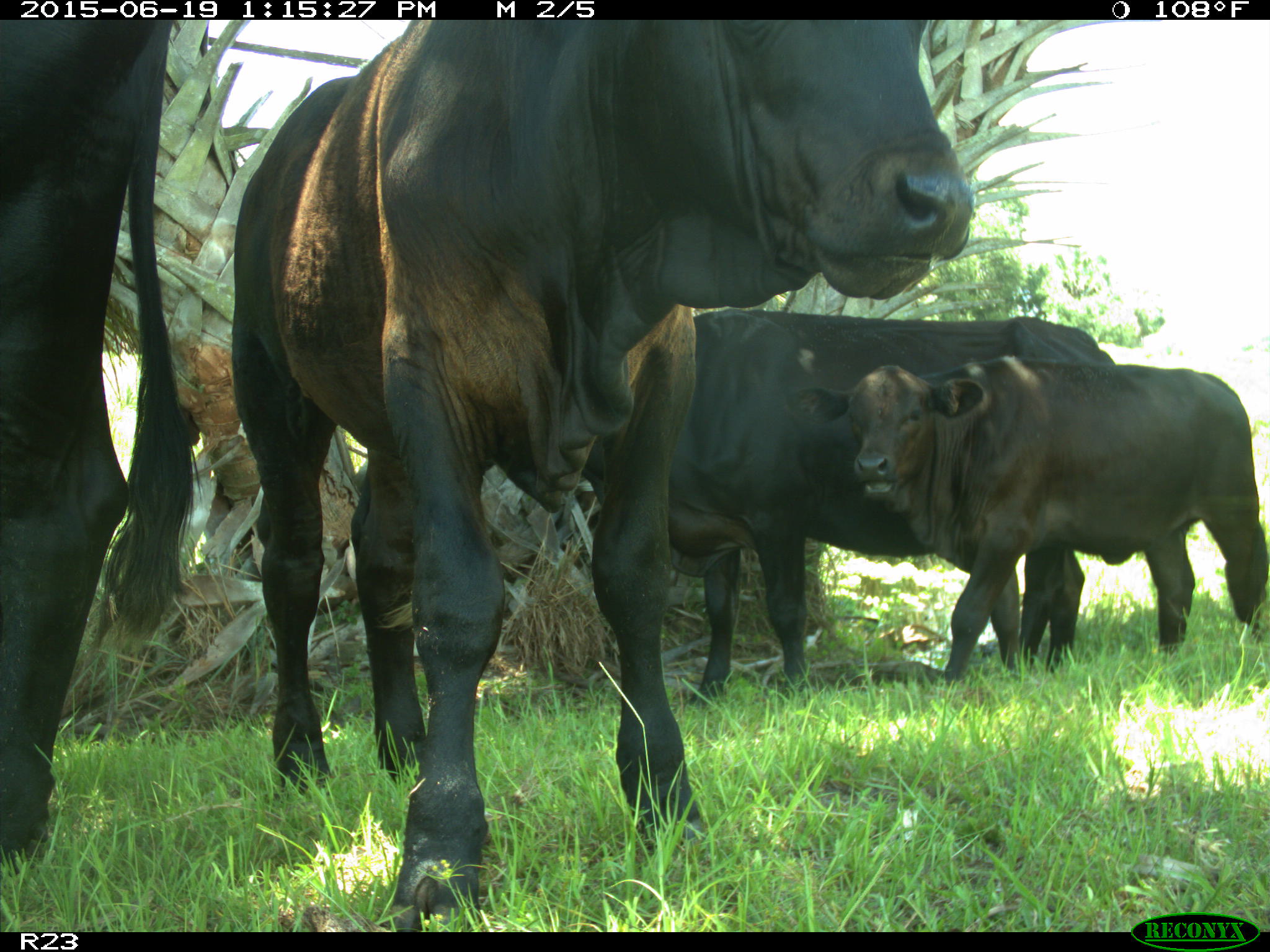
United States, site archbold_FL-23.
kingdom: Animalia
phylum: Chordata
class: Mammalia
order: Artiodactyla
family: Suidae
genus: Sus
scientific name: Sus scrofa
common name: wild boar